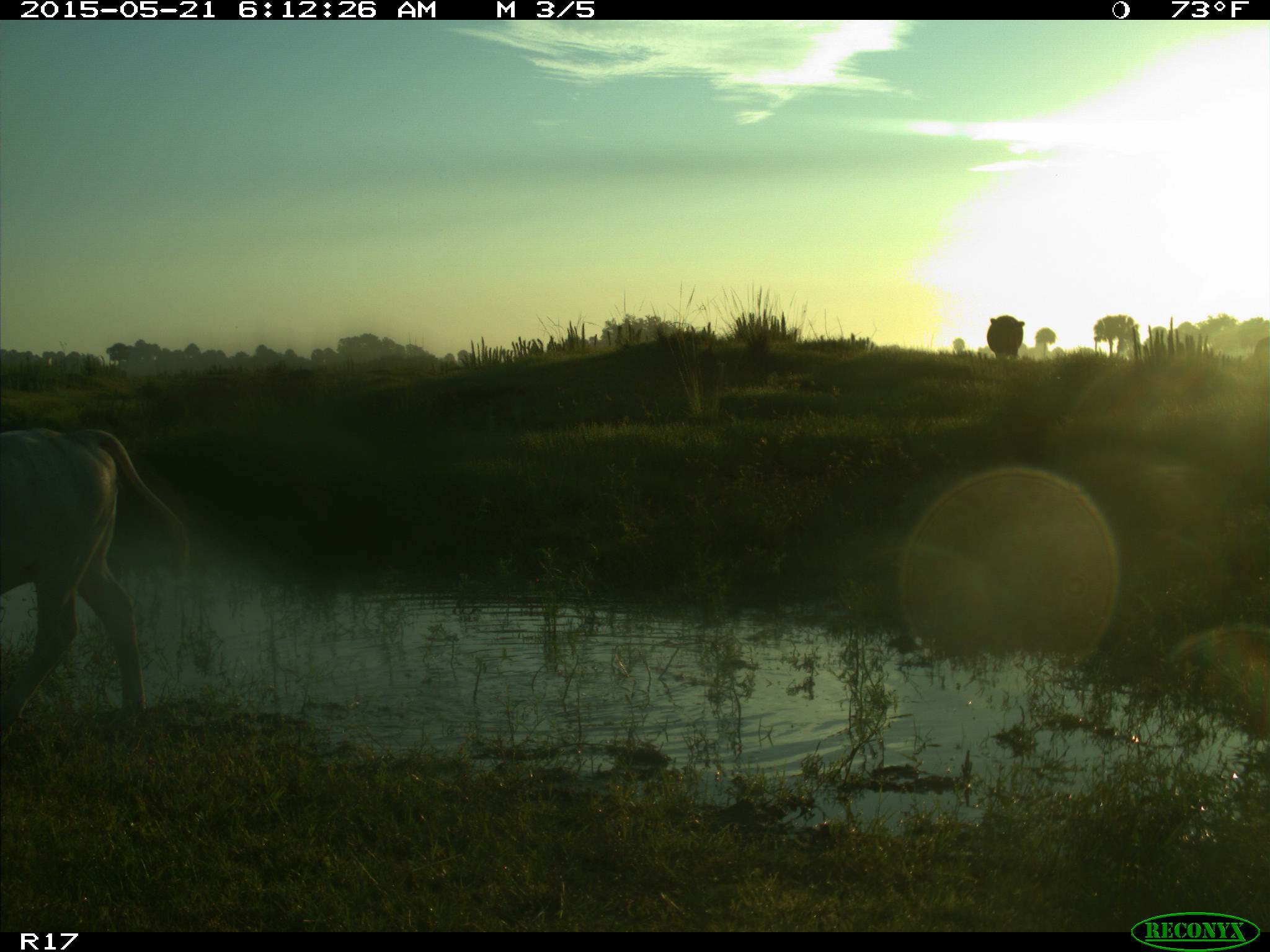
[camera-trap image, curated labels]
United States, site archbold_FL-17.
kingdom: Animalia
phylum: Chordata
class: Mammalia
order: Artiodactyla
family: Bovidae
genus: Bos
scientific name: Bos taurus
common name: domestic cow